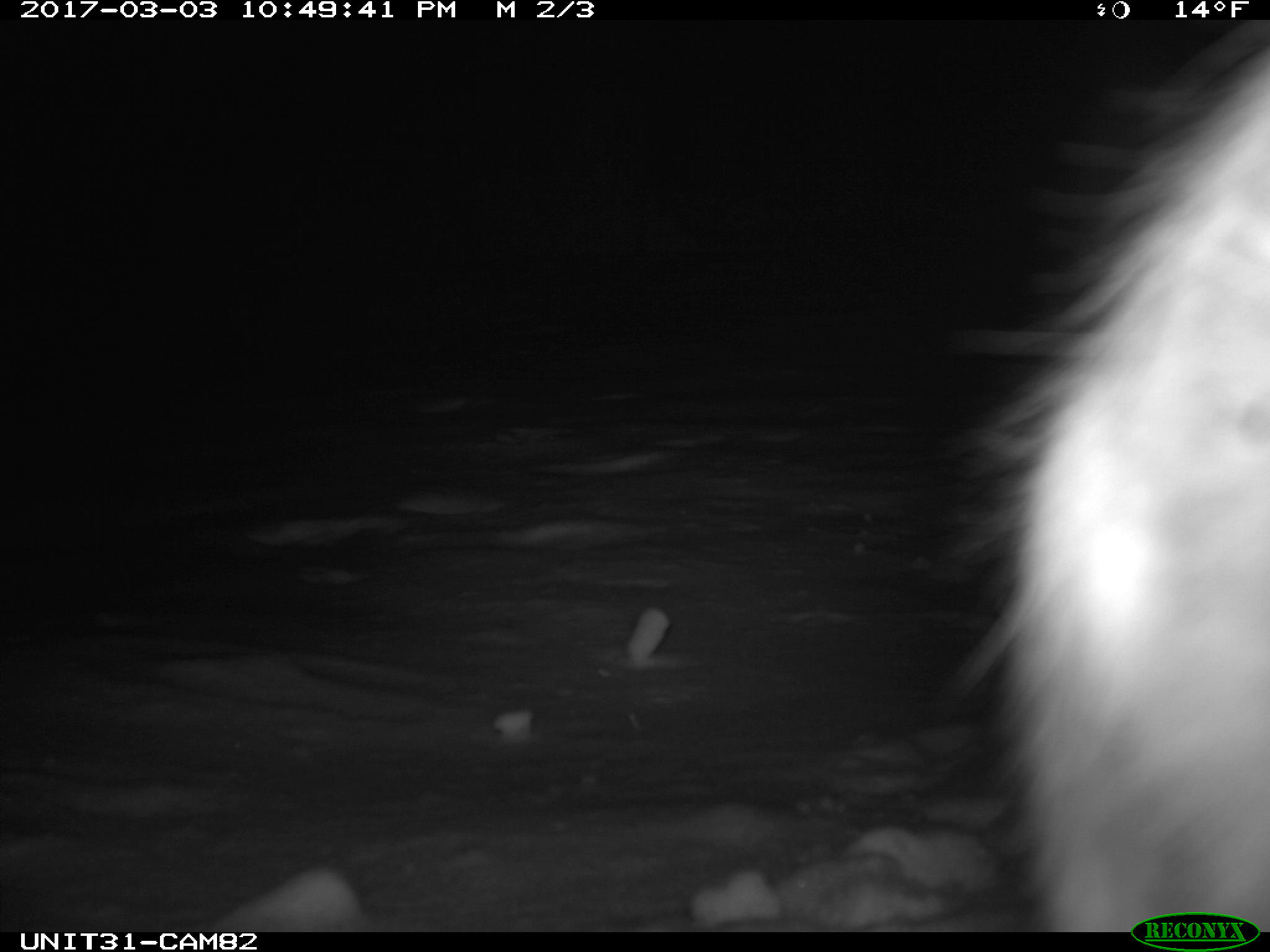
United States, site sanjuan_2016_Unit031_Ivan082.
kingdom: Animalia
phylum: Chordata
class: Mammalia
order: Lagomorpha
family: Leporidae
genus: Lepus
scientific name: Lepus americanus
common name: snowshoe hare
Lepus americanus (snowshoe hare).